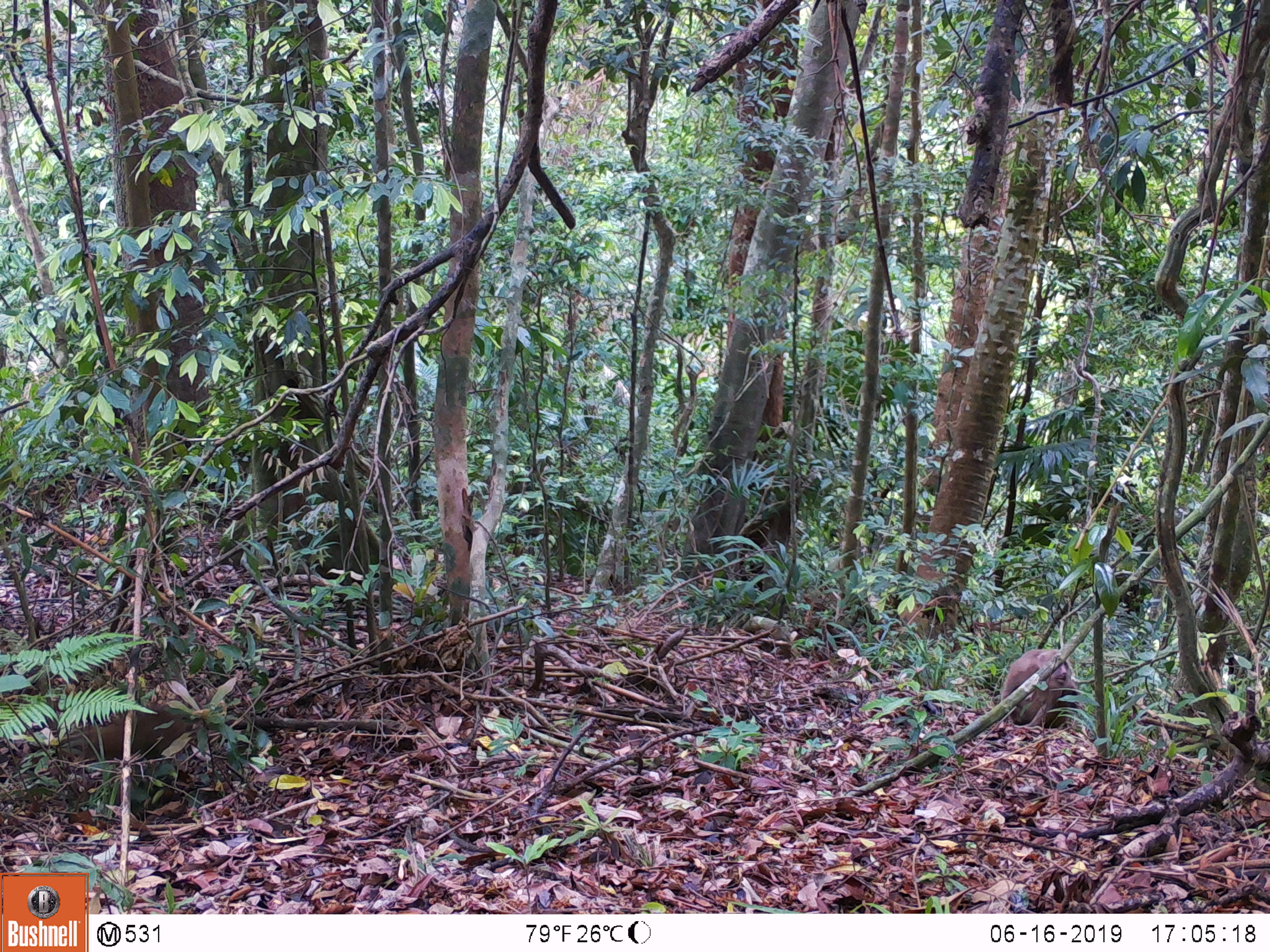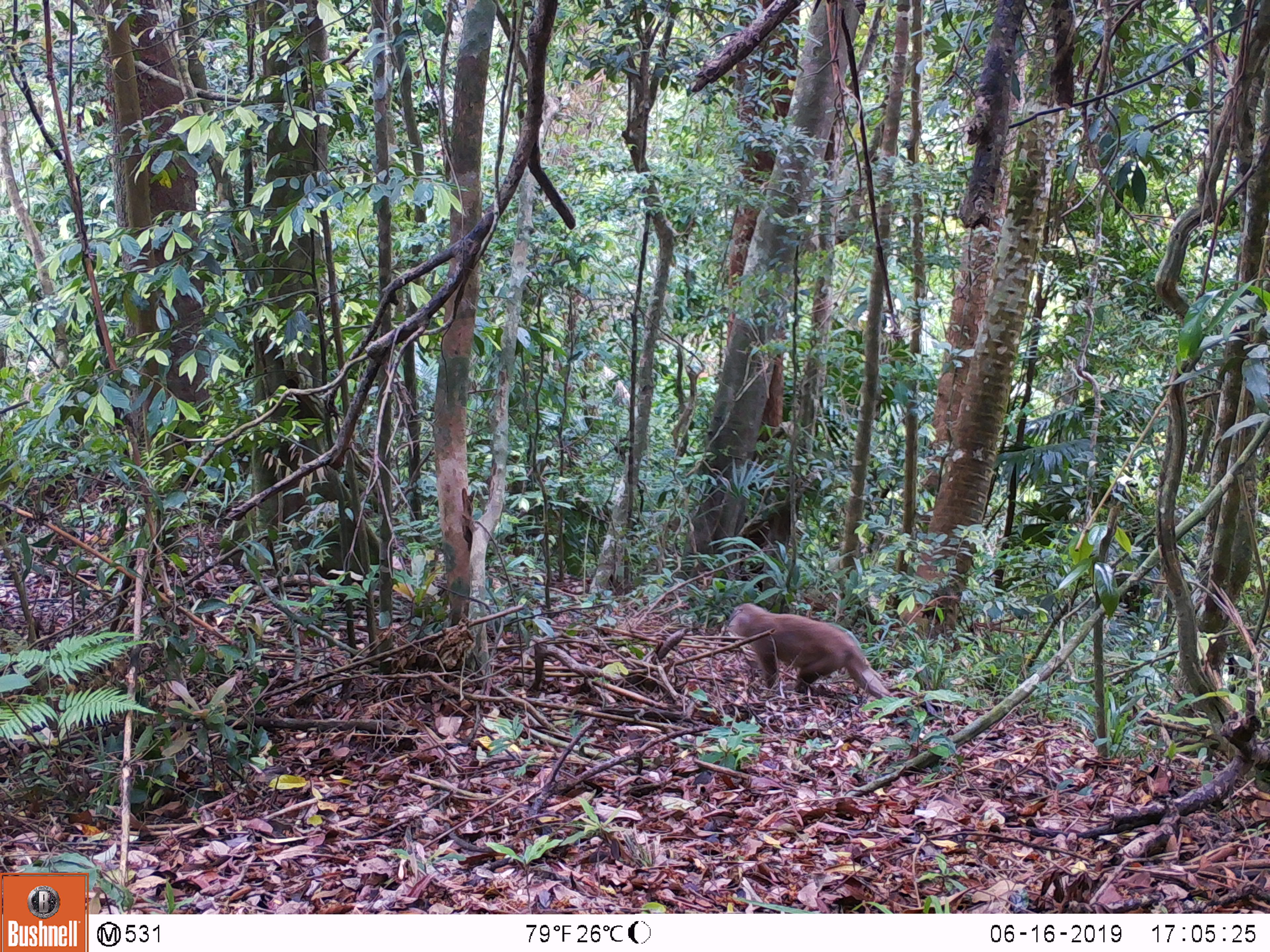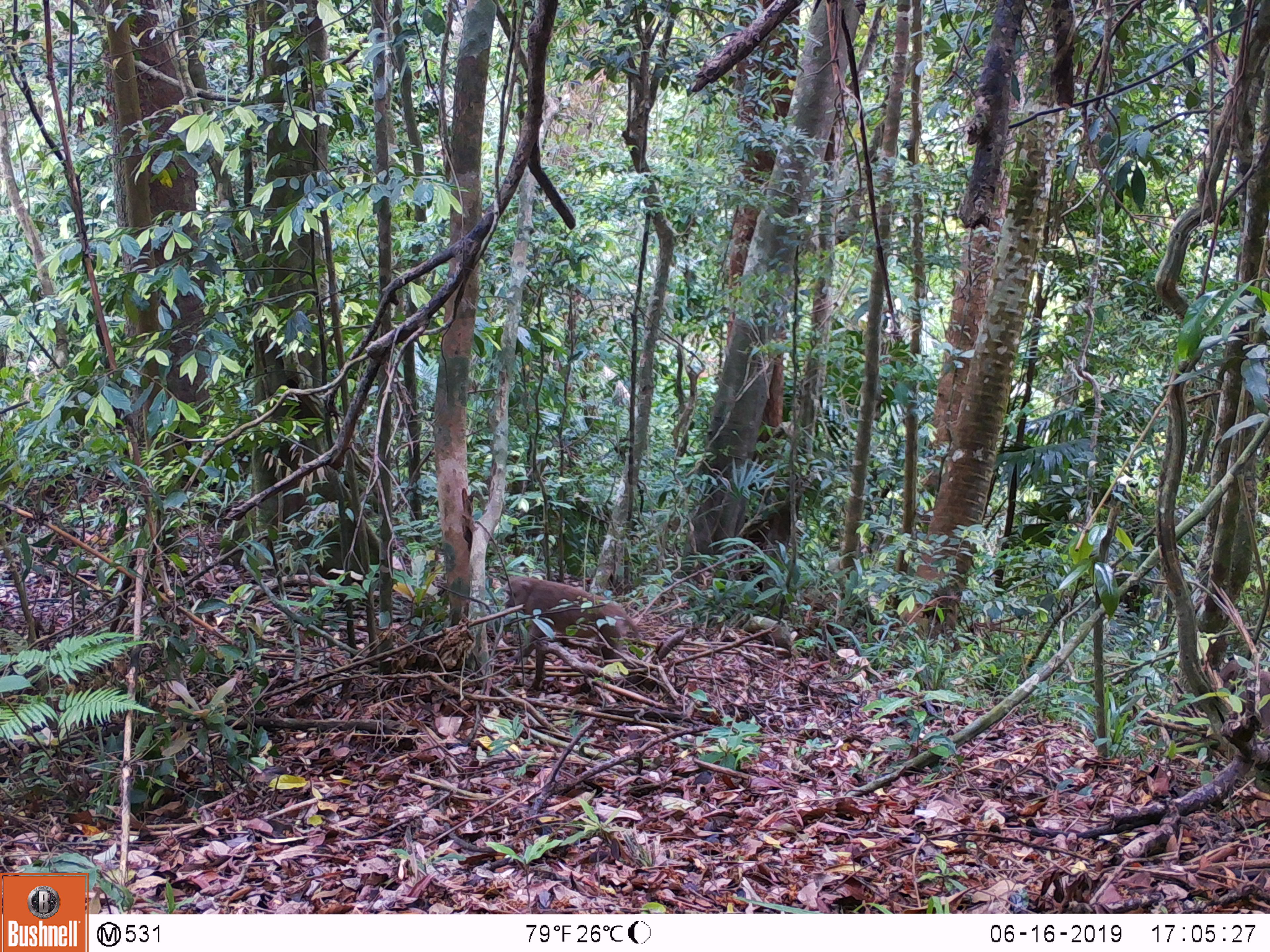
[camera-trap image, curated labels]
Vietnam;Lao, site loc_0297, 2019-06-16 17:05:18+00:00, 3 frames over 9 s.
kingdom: Animalia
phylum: Chordata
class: Mammalia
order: Primates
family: Cercopithecidae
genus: Macaca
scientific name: Macaca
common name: macaques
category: assam or rhesus macaque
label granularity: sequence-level